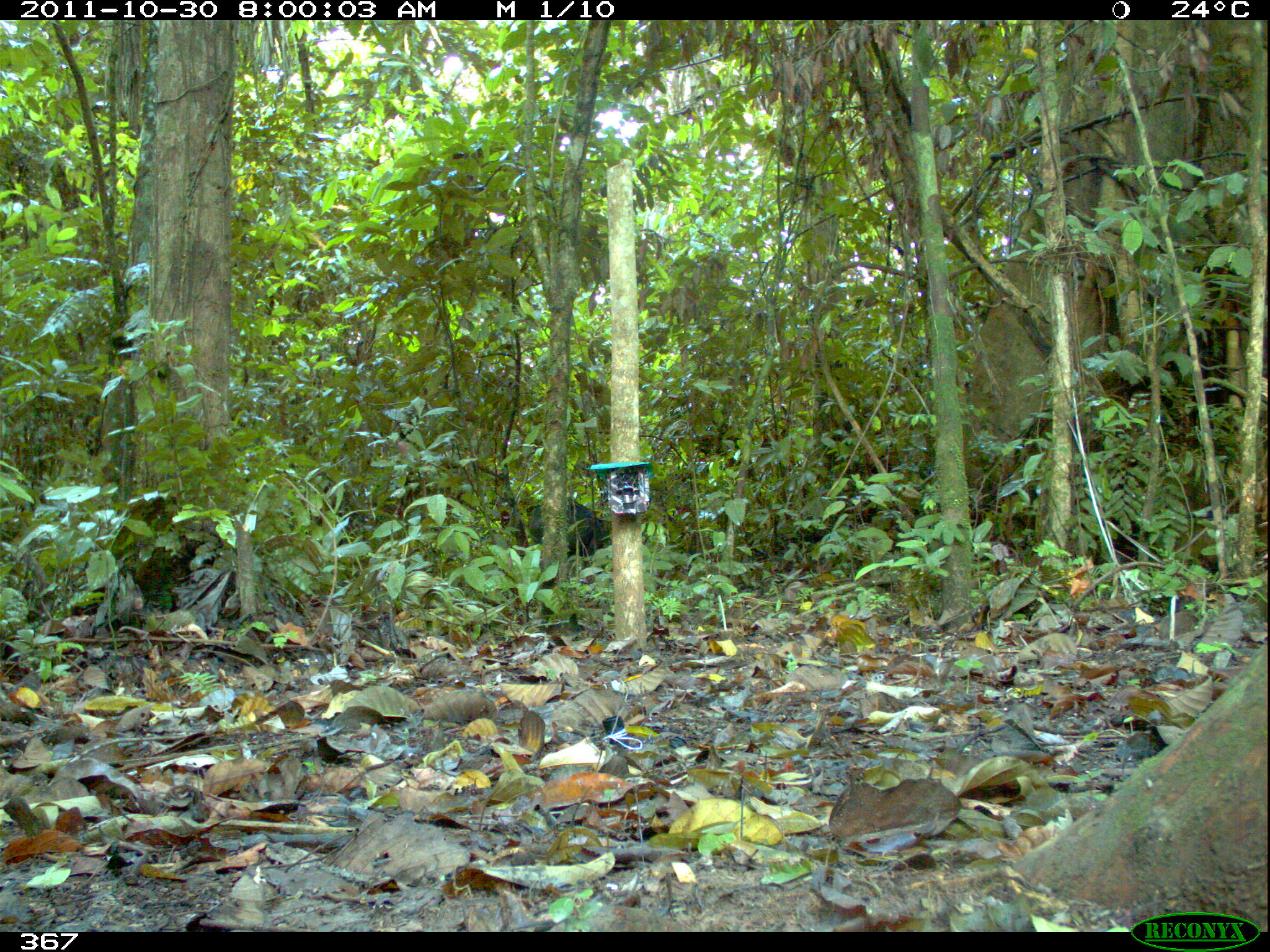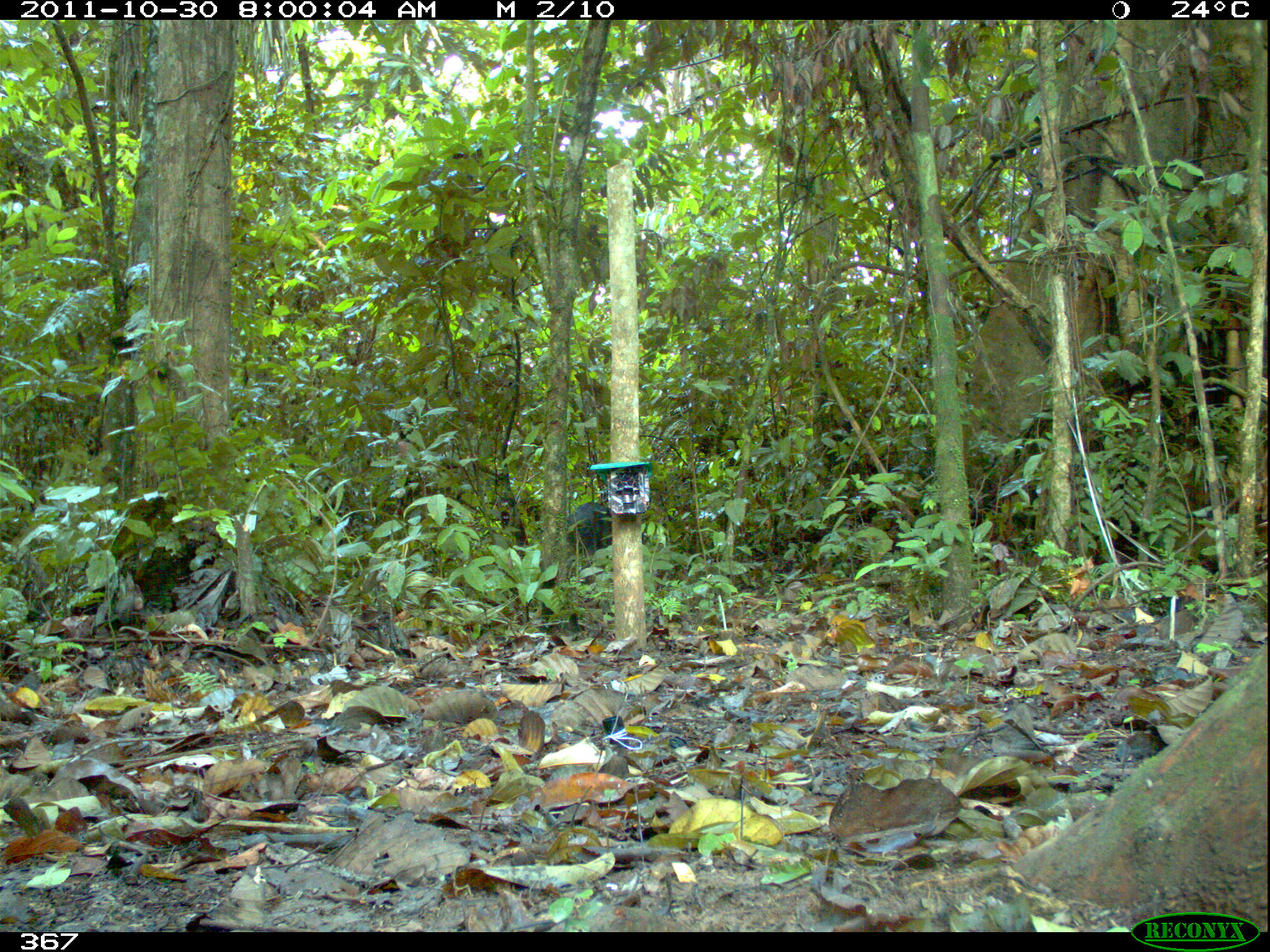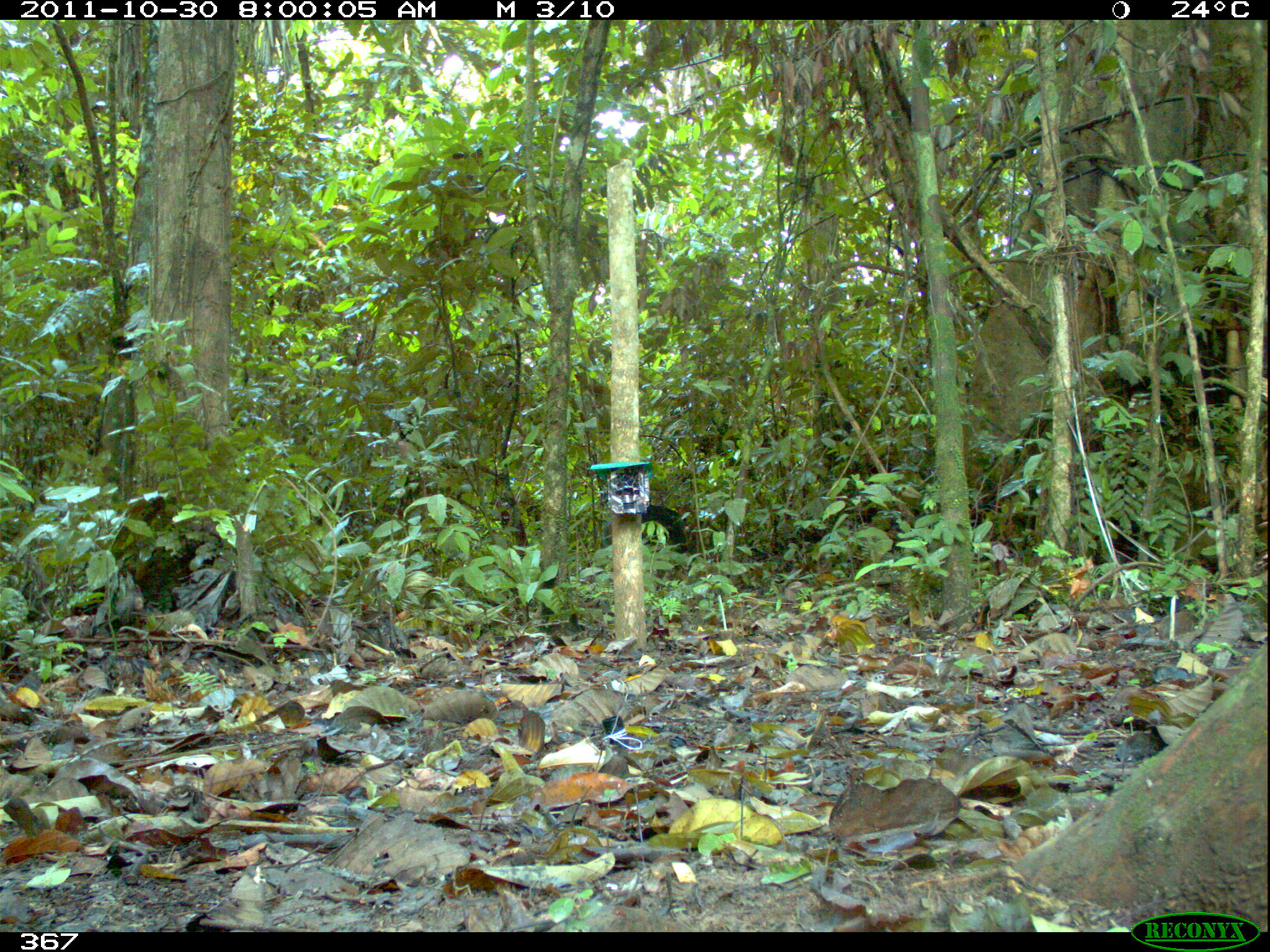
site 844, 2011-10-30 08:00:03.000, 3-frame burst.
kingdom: Animalia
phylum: Chordata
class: Mammalia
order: Artiodactyla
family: Tayassuidae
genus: Tayassu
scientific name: Tayassu pecari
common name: white-lipped peccary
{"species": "Tayassu pecari (white-lipped peccary)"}